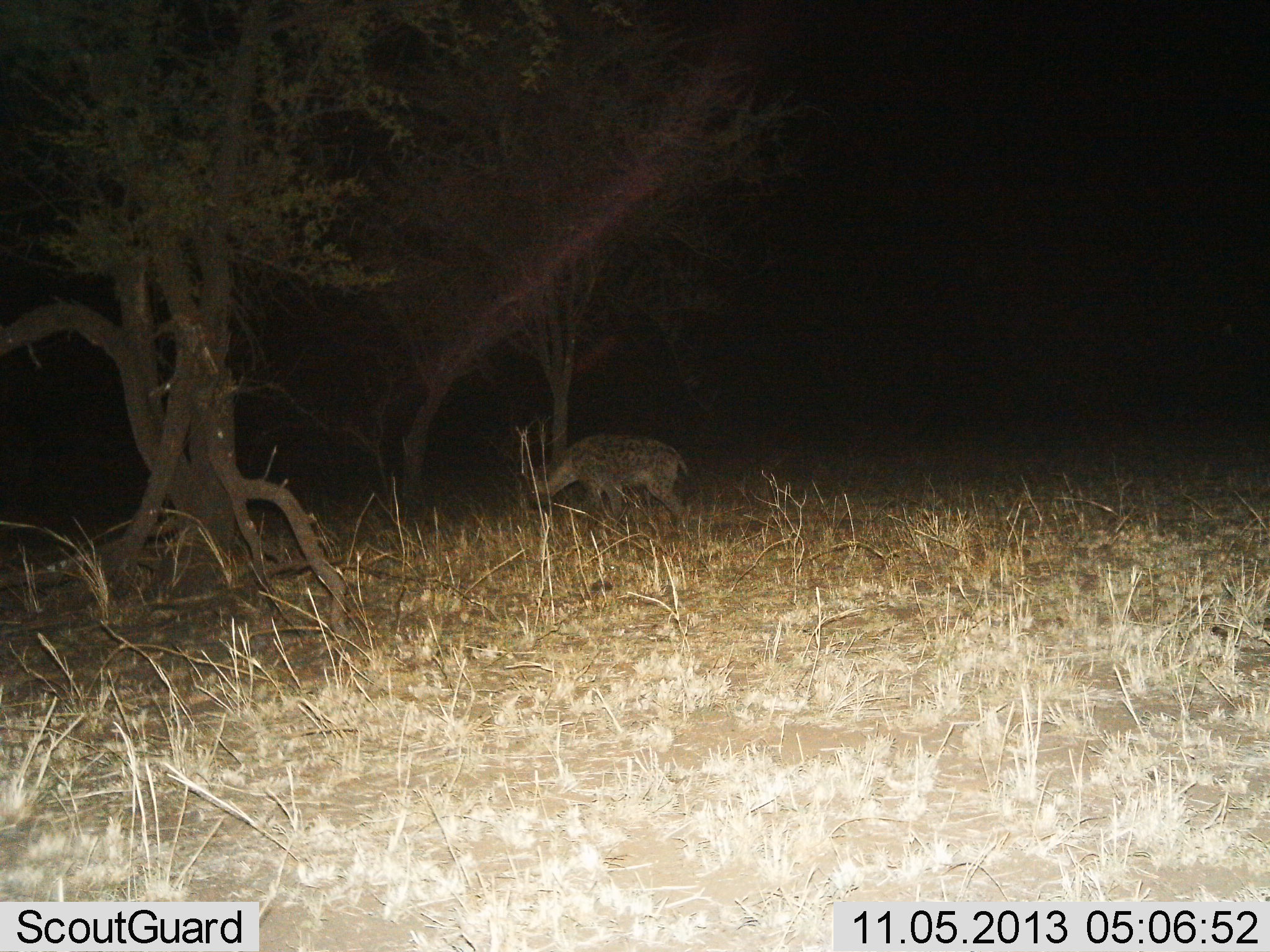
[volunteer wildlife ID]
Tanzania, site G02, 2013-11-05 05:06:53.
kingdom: Animalia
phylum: Chordata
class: Mammalia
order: Carnivora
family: Hyaenidae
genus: Crocuta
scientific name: Crocuta crocuta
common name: spotted hyena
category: hyenaspotted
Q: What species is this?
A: Hyenaspotted (spotted hyena) (Crocuta crocuta).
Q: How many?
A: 1.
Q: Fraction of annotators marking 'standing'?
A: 30%.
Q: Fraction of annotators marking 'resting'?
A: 0%.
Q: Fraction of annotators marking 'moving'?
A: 70%.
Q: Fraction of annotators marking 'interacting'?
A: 0%.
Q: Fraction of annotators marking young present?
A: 0%.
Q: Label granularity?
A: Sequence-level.